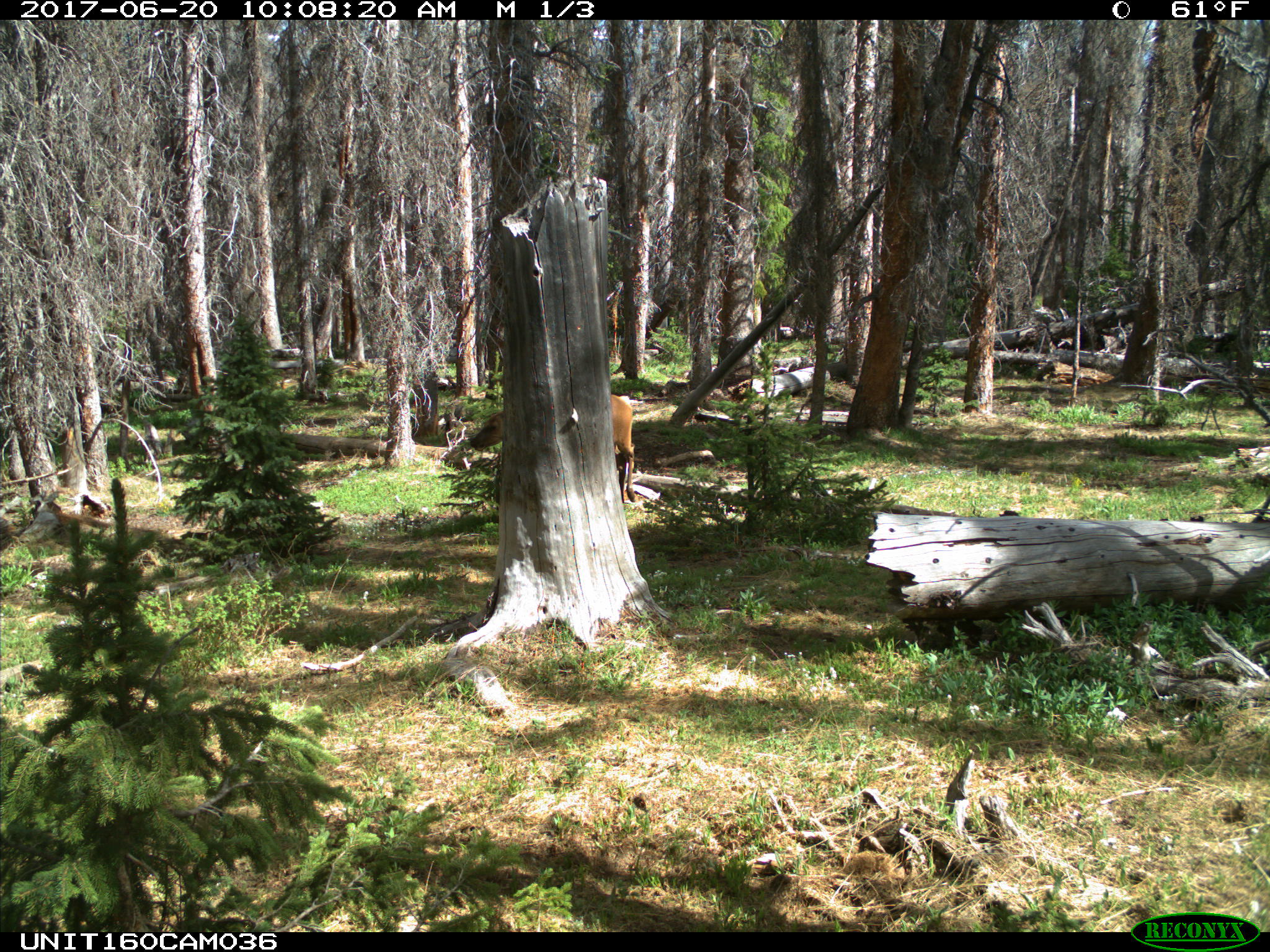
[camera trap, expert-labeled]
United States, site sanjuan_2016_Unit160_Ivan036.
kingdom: Animalia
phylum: Chordata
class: Mammalia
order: Artiodactyla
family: Cervidae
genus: Cervus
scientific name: Cervus elaphus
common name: red deer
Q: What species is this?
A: Cervus elaphus (red deer).